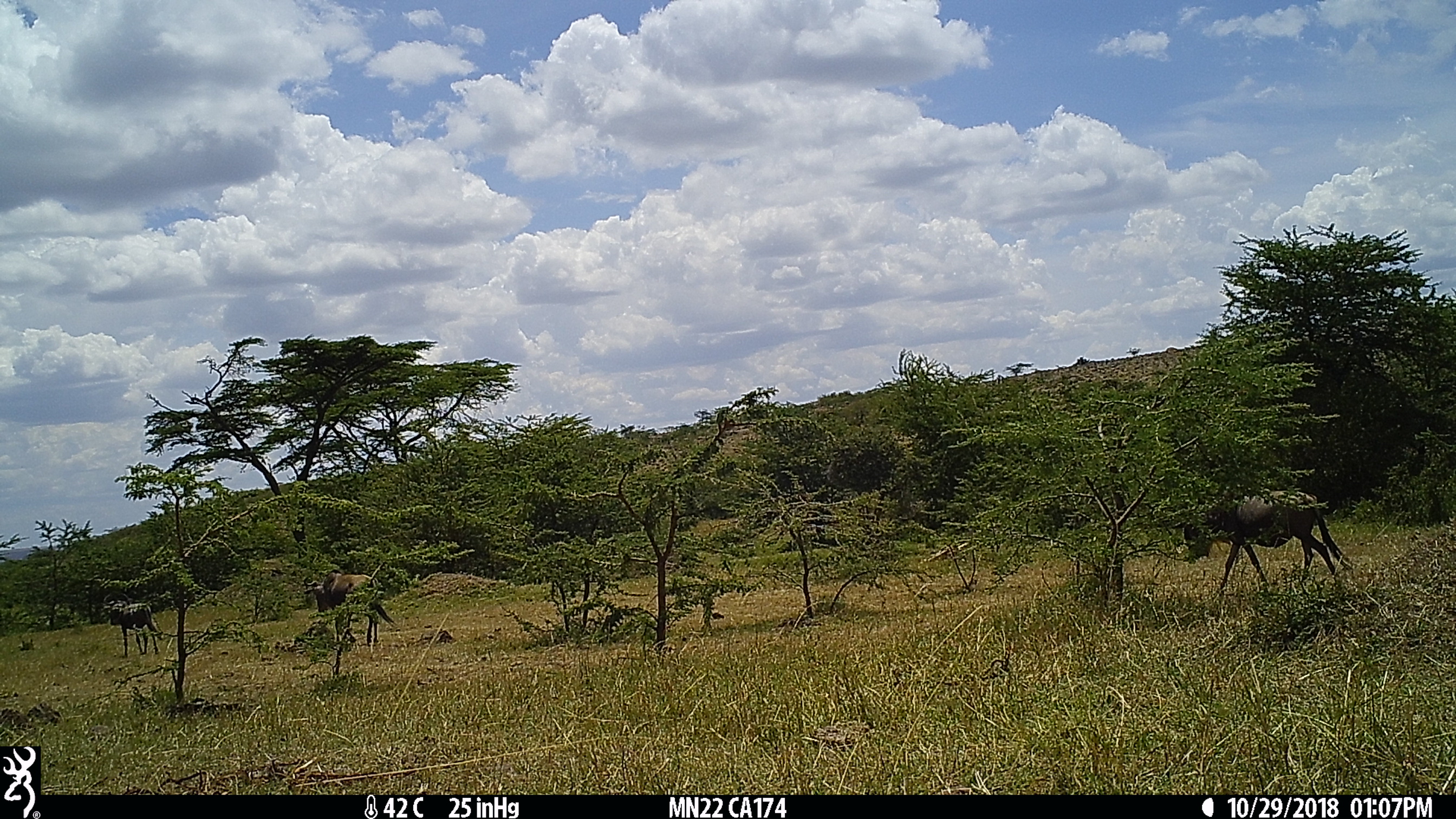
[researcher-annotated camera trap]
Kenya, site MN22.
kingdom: Animalia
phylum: Chordata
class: Mammalia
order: Artiodactyla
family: Bovidae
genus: Connochaetes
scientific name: Connochaetes taurinus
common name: blue wildebeest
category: wildebeest